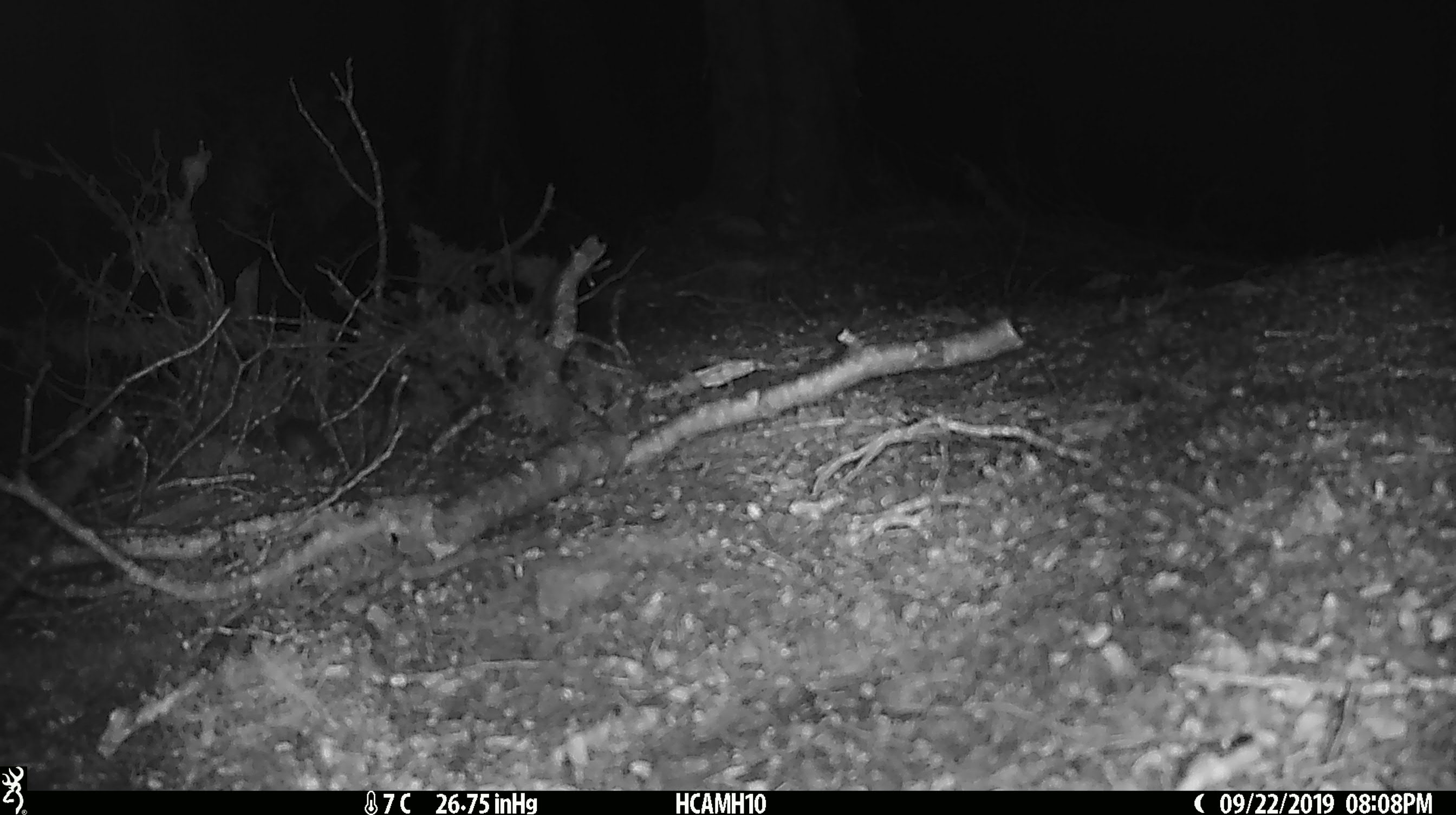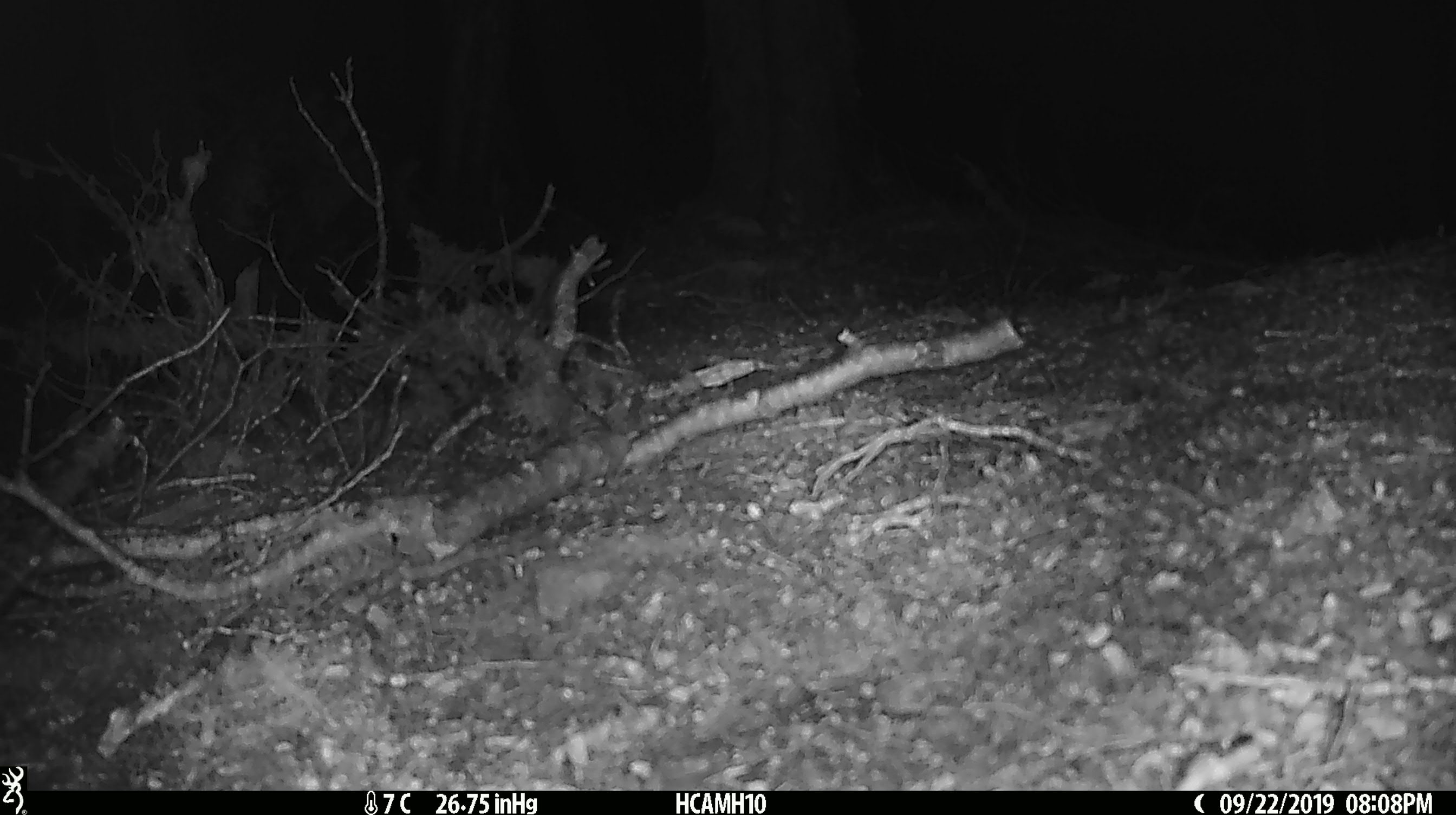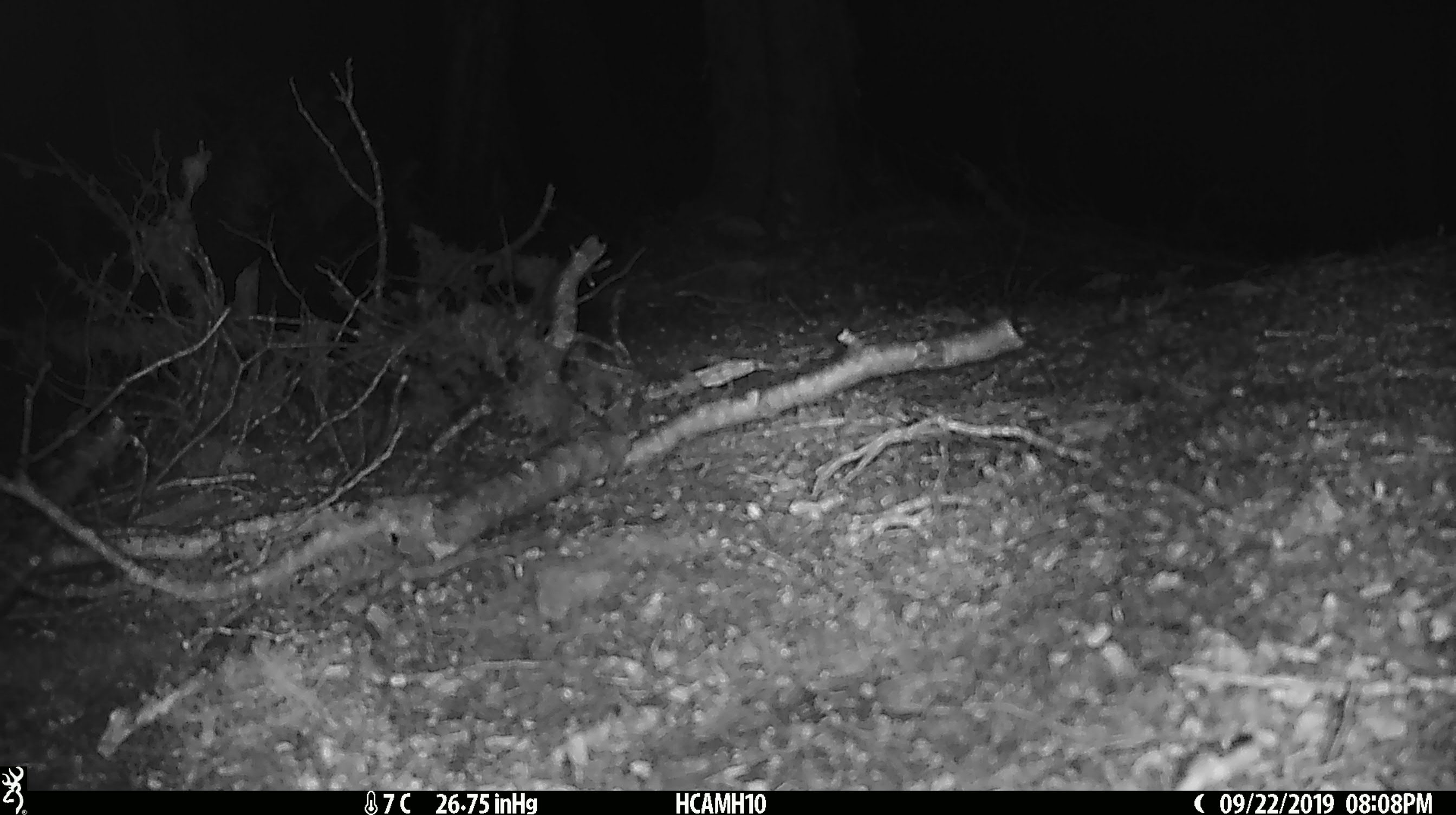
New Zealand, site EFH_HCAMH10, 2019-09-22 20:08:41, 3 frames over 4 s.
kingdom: Animalia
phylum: Chordata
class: Mammalia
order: Rodentia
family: Muridae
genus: Mus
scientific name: Mus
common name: mouse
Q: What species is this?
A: Mouse (Mus).